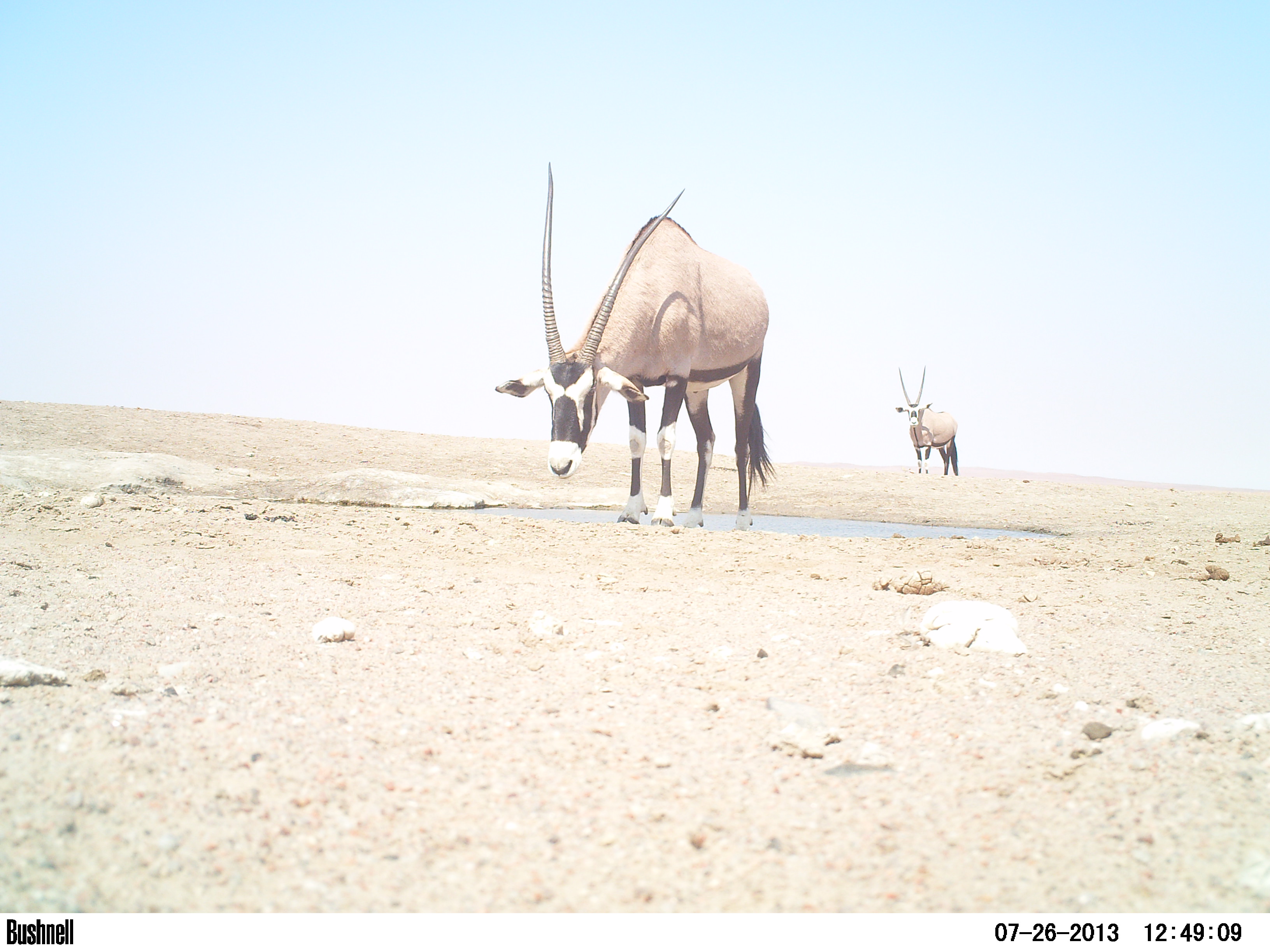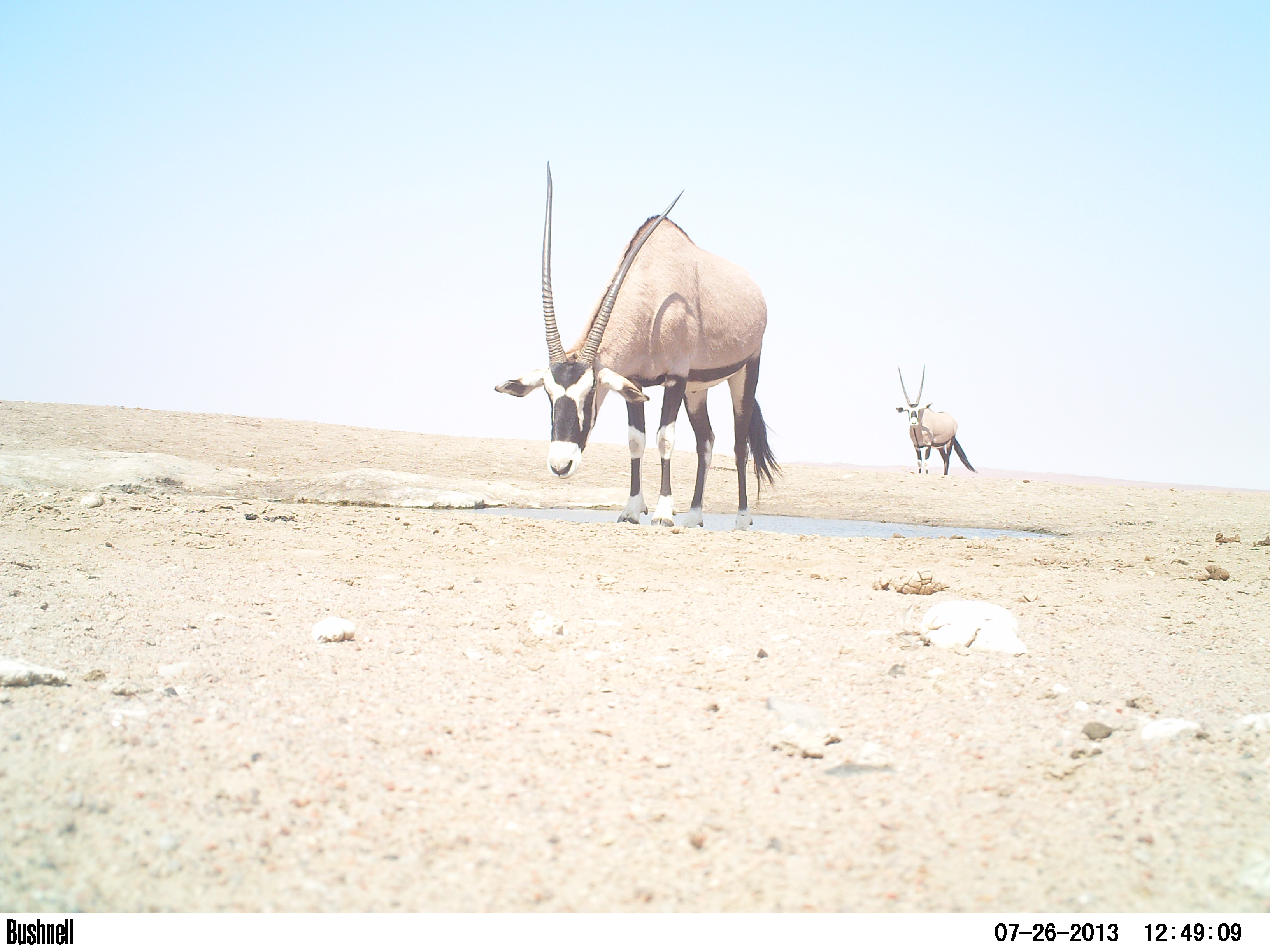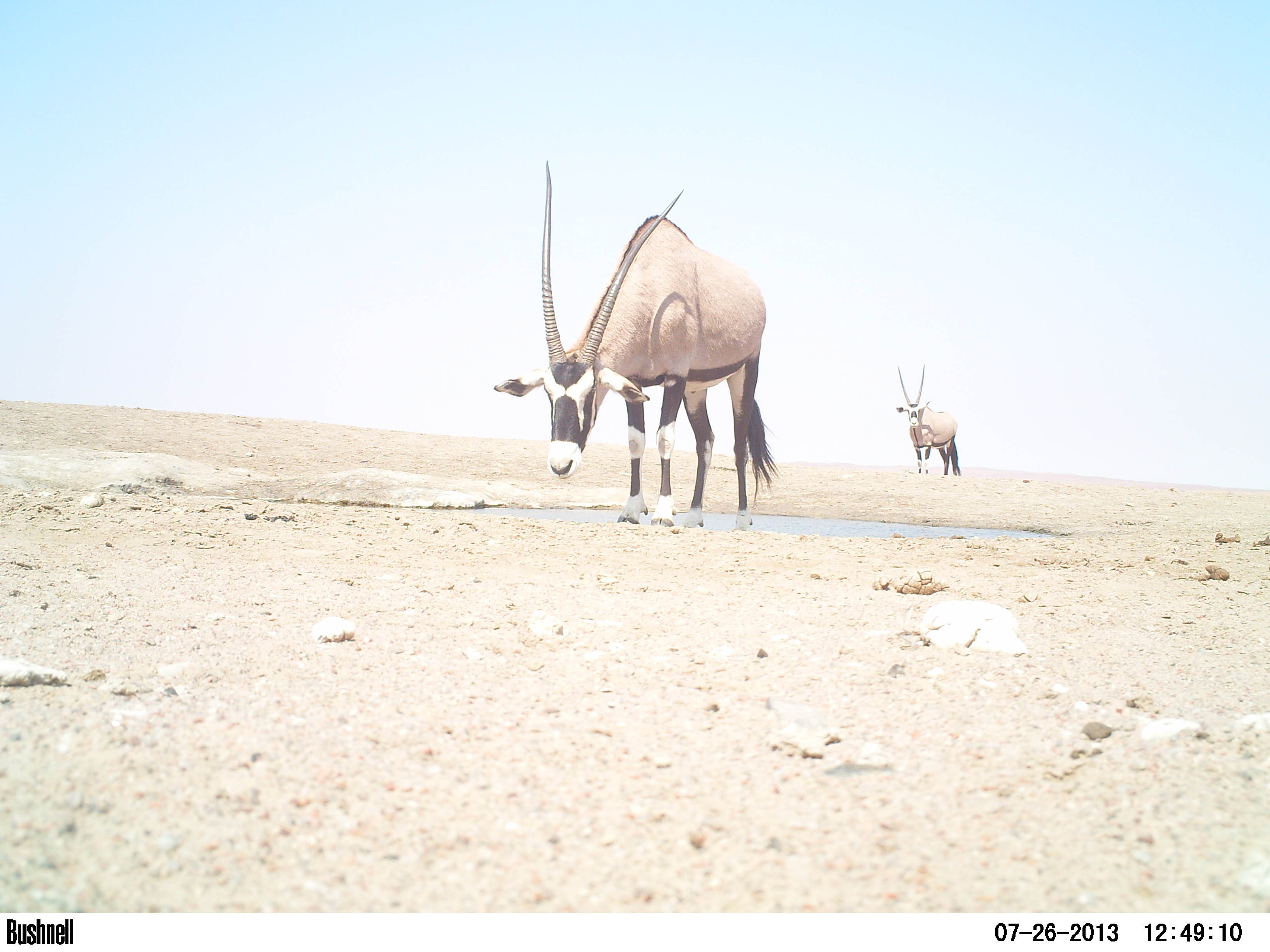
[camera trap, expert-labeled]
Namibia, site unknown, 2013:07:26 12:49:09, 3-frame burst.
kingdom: Animalia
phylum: Chordata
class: Mammalia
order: Artiodactyla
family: Bovidae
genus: Oryx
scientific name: Oryx gazella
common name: gemsbok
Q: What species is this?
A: Oryx gazella (gemsbok).